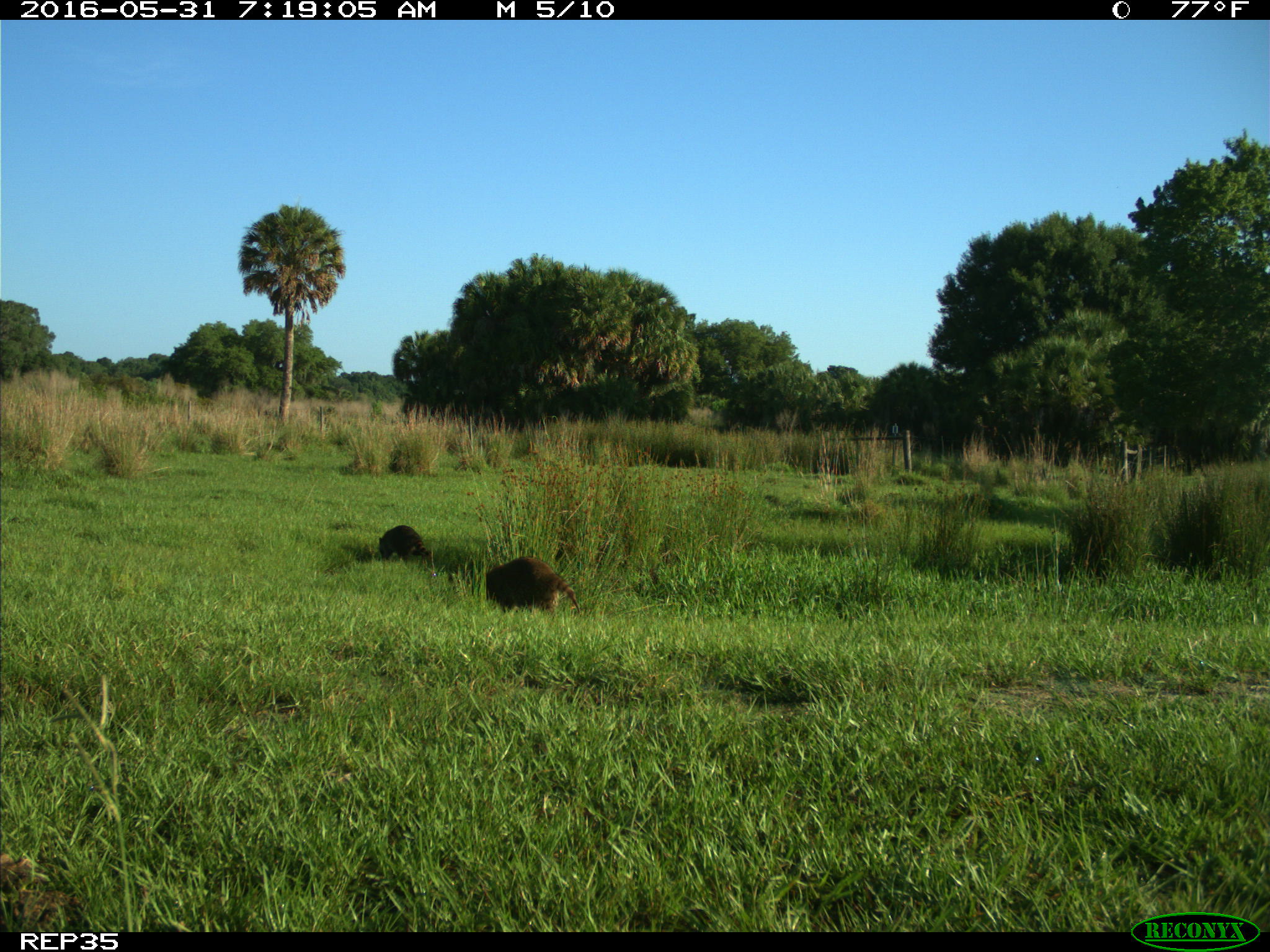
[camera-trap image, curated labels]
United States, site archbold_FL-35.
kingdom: Animalia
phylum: Chordata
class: Mammalia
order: Carnivora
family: Procyonidae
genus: Procyon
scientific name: Procyon lotor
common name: common raccoon